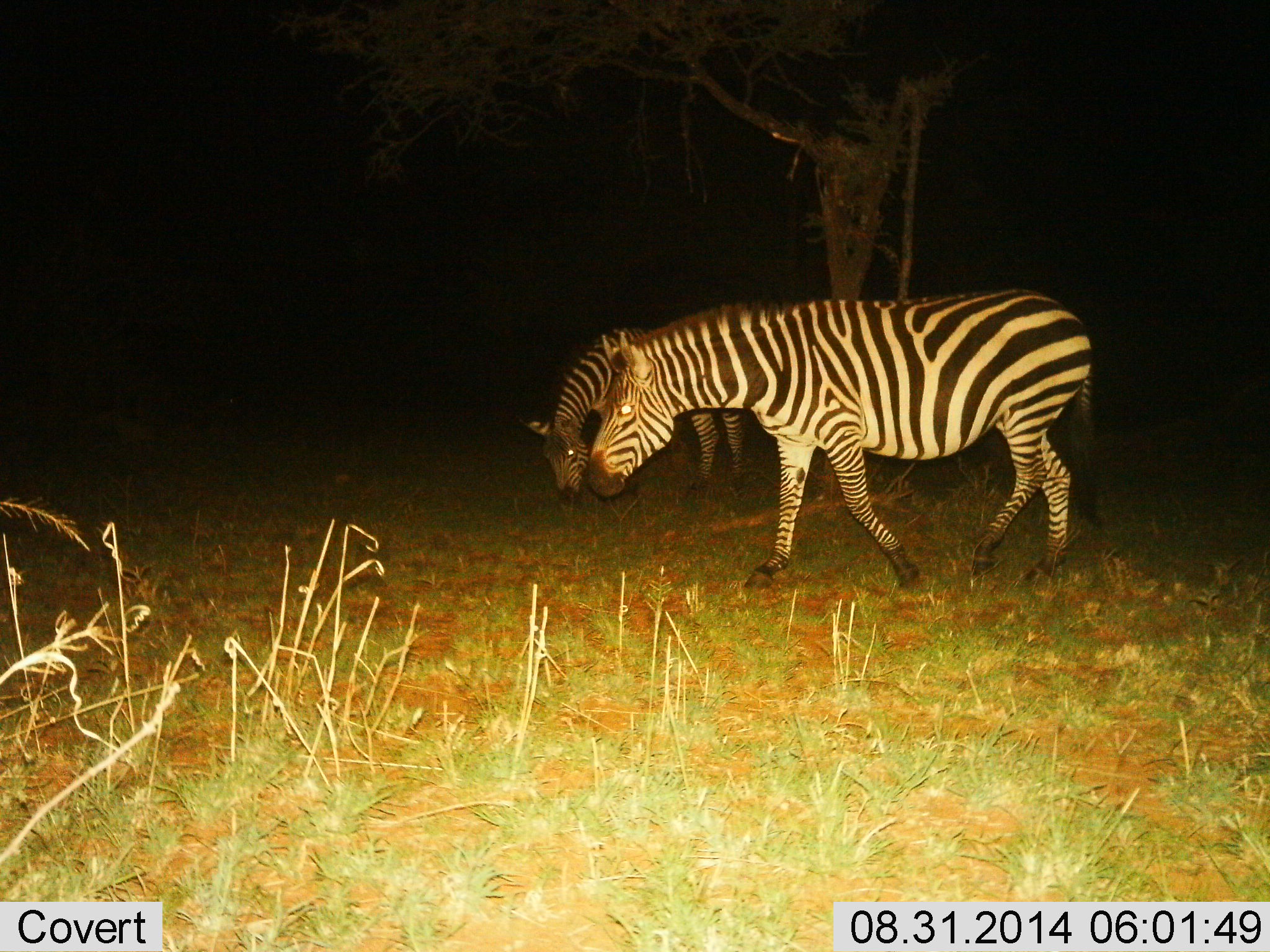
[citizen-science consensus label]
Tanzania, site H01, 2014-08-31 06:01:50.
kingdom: Animalia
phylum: Chordata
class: Mammalia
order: Perissodactyla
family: Equidae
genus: Equus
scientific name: Equus quagga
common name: plains zebra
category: zebra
Zebra (plains zebra) (Equus quagga), count 2. Behavior (volunteer vote fractions): standing 20%, resting 0%, moving 30%, interacting 0%. Young present (vote fraction): 0%. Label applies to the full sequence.